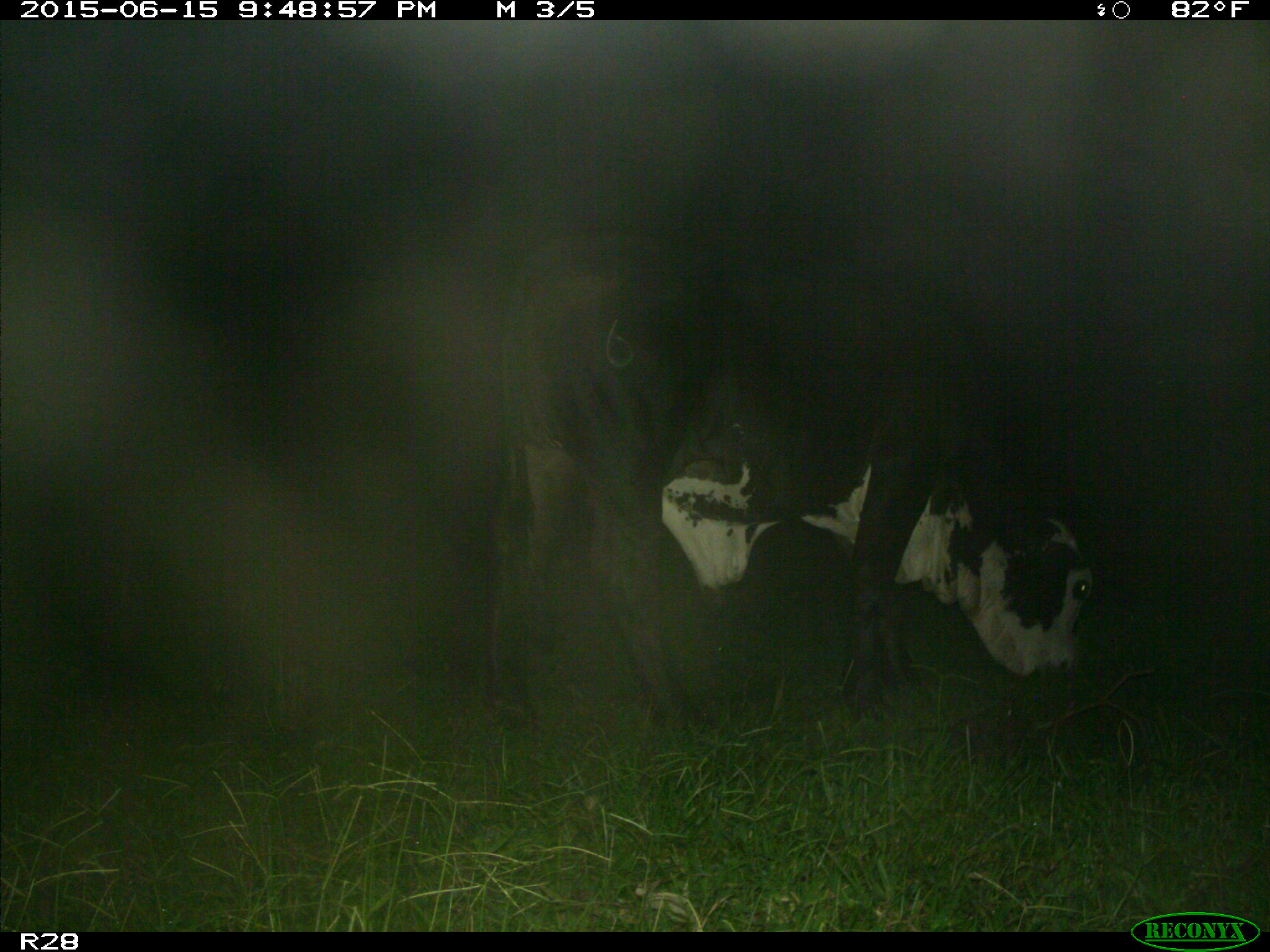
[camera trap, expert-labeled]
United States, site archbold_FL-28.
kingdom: Animalia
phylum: Chordata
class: Mammalia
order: Artiodactyla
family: Bovidae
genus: Bos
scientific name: Bos taurus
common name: domestic cow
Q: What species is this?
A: Bos taurus (domestic cow).